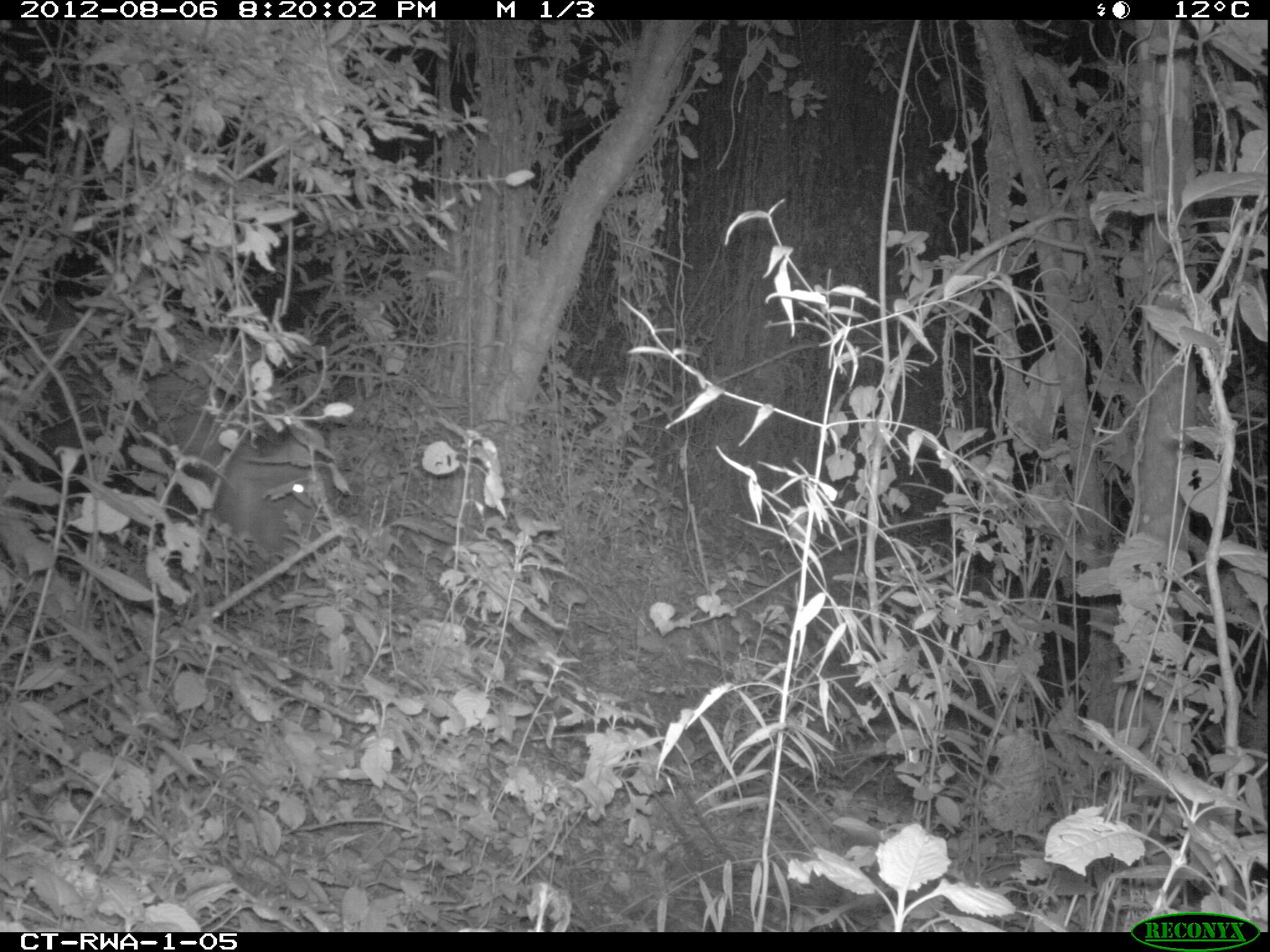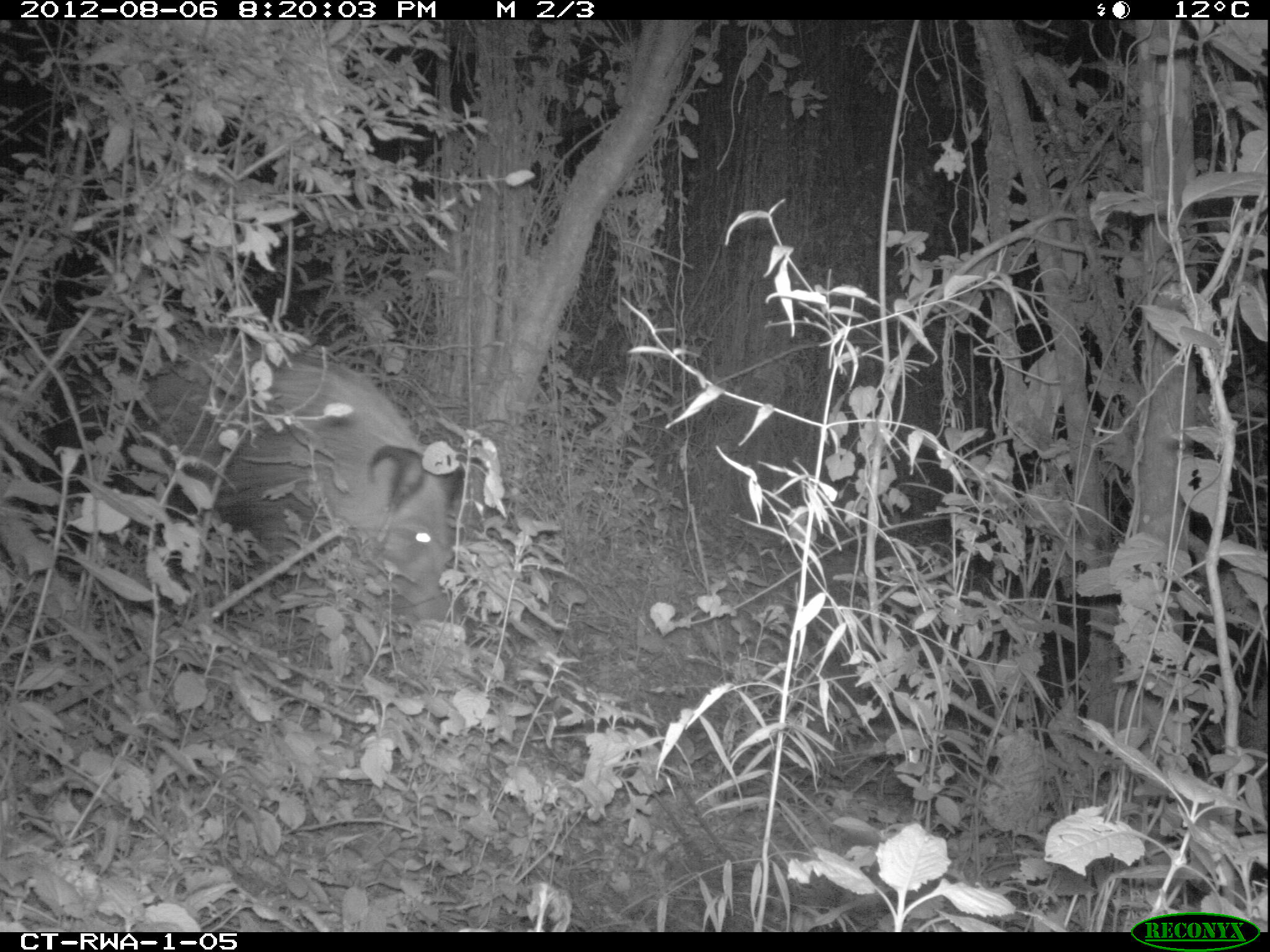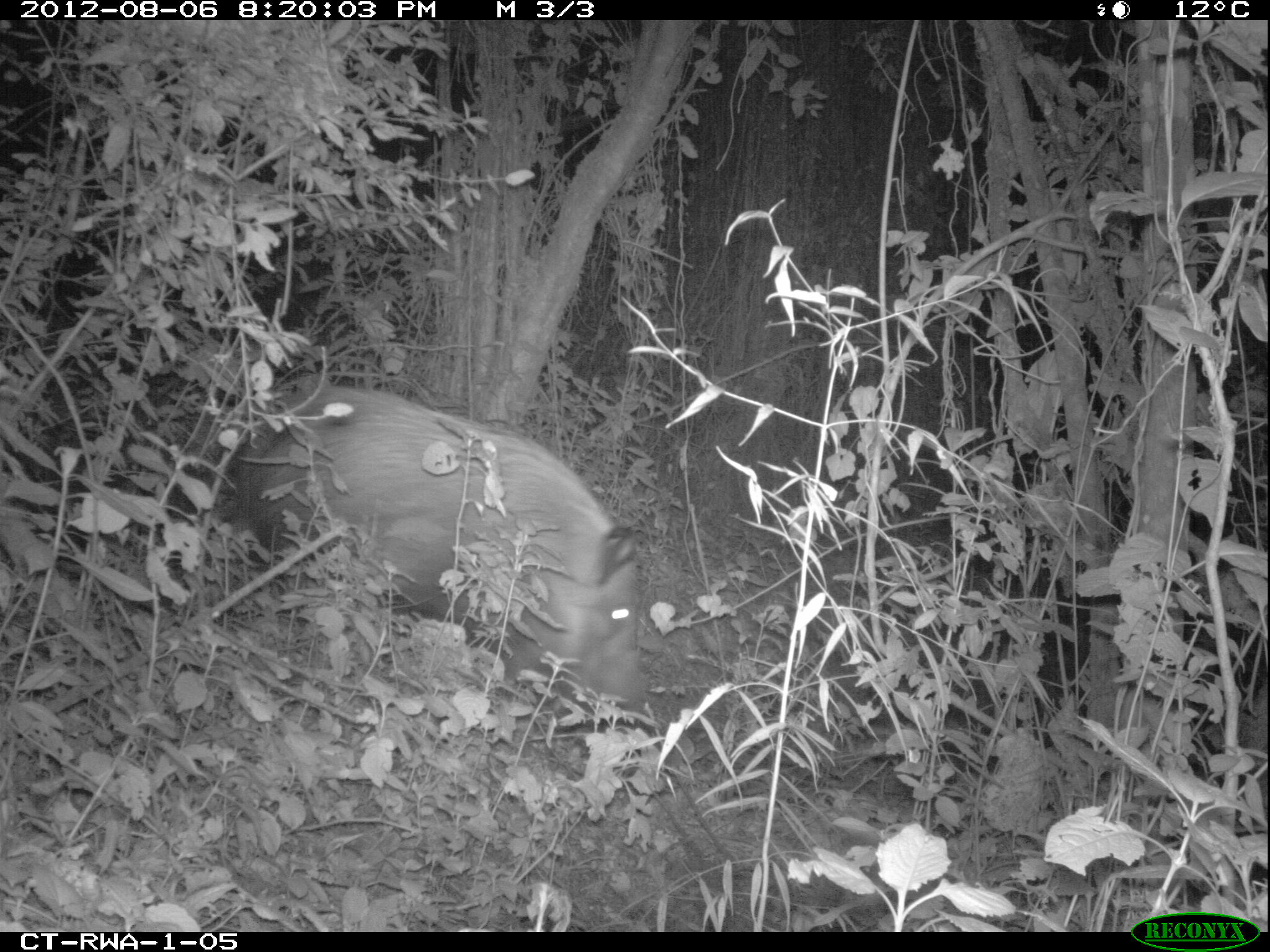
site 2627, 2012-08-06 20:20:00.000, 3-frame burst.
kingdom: Animalia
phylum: Chordata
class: Mammalia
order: Artiodactyla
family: Suidae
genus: Potamochoerus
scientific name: Potamochoerus larvatus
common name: bushpig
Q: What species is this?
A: Potamochoerus larvatus (bushpig).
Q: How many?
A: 1.